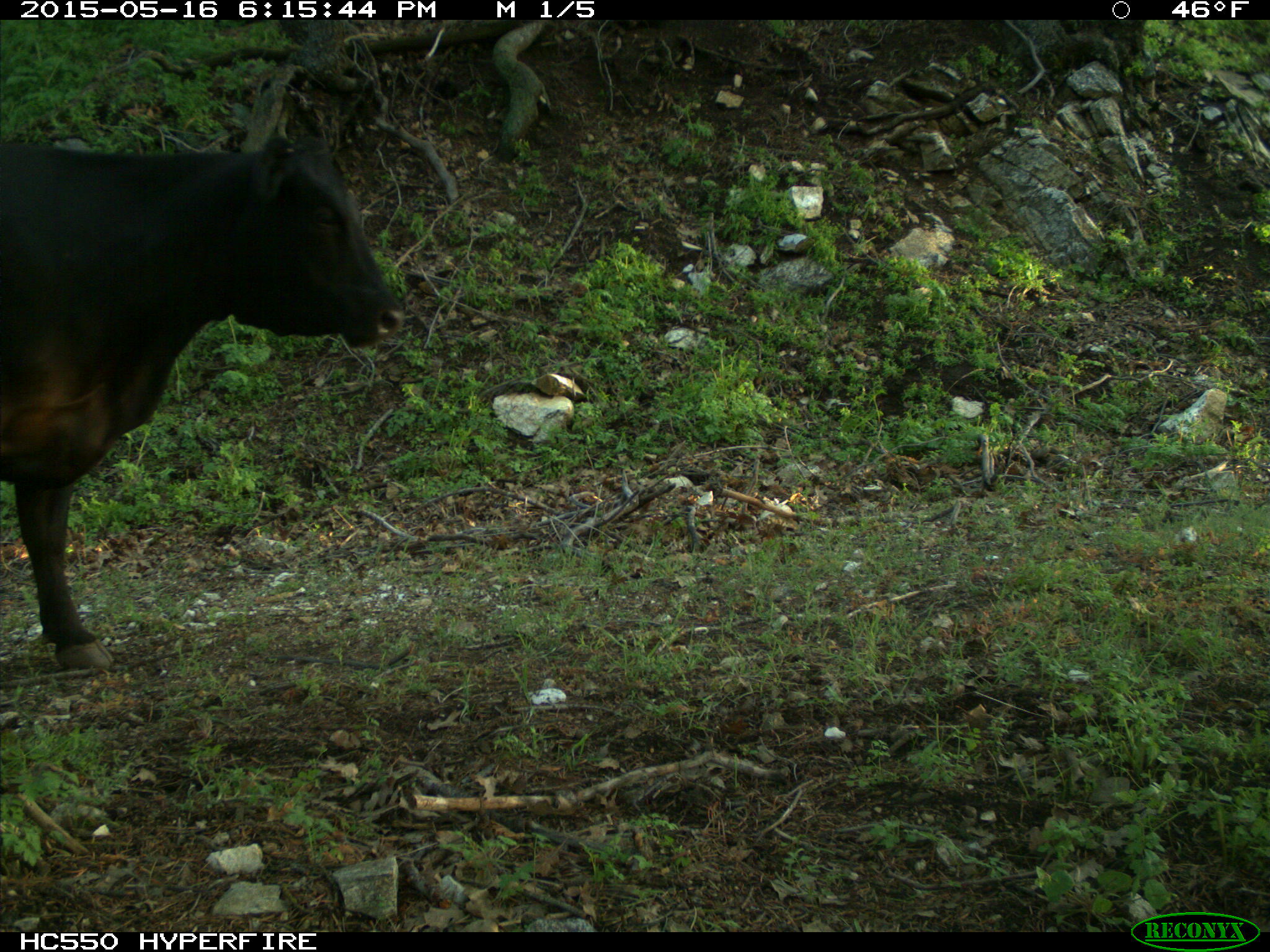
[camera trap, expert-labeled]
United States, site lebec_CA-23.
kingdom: Animalia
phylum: Chordata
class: Mammalia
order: Artiodactyla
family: Bovidae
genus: Bos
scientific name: Bos taurus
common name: domestic cow